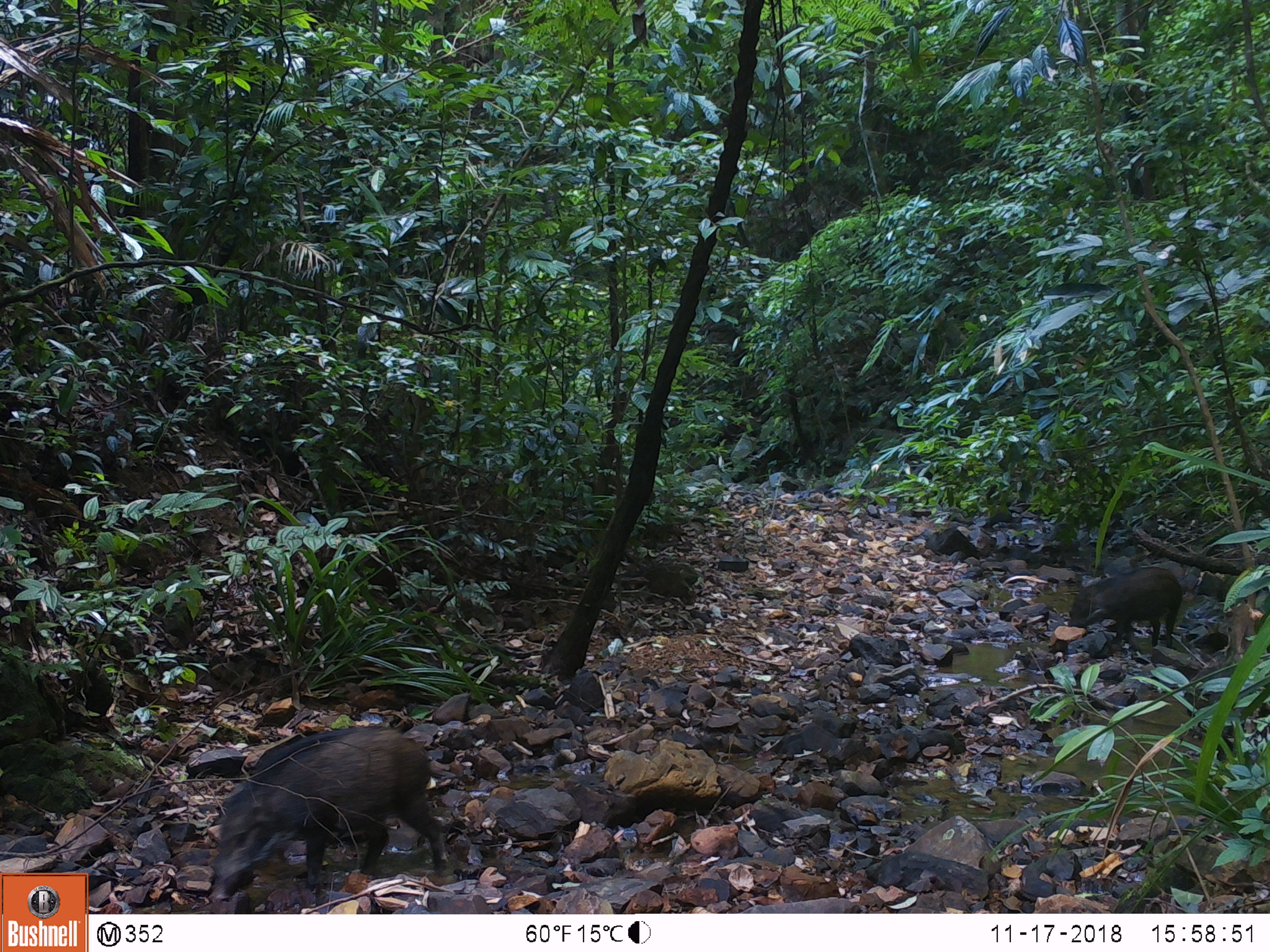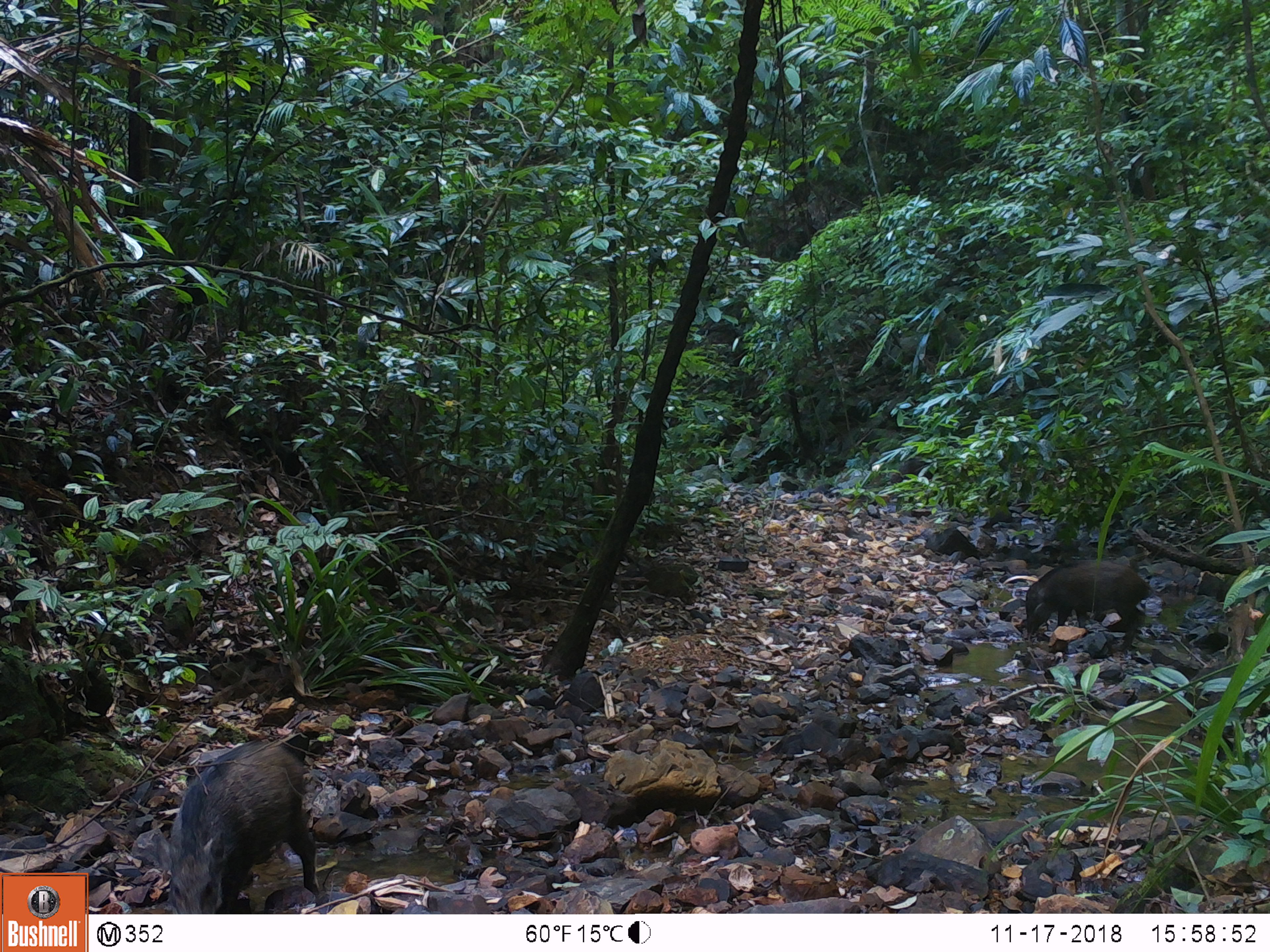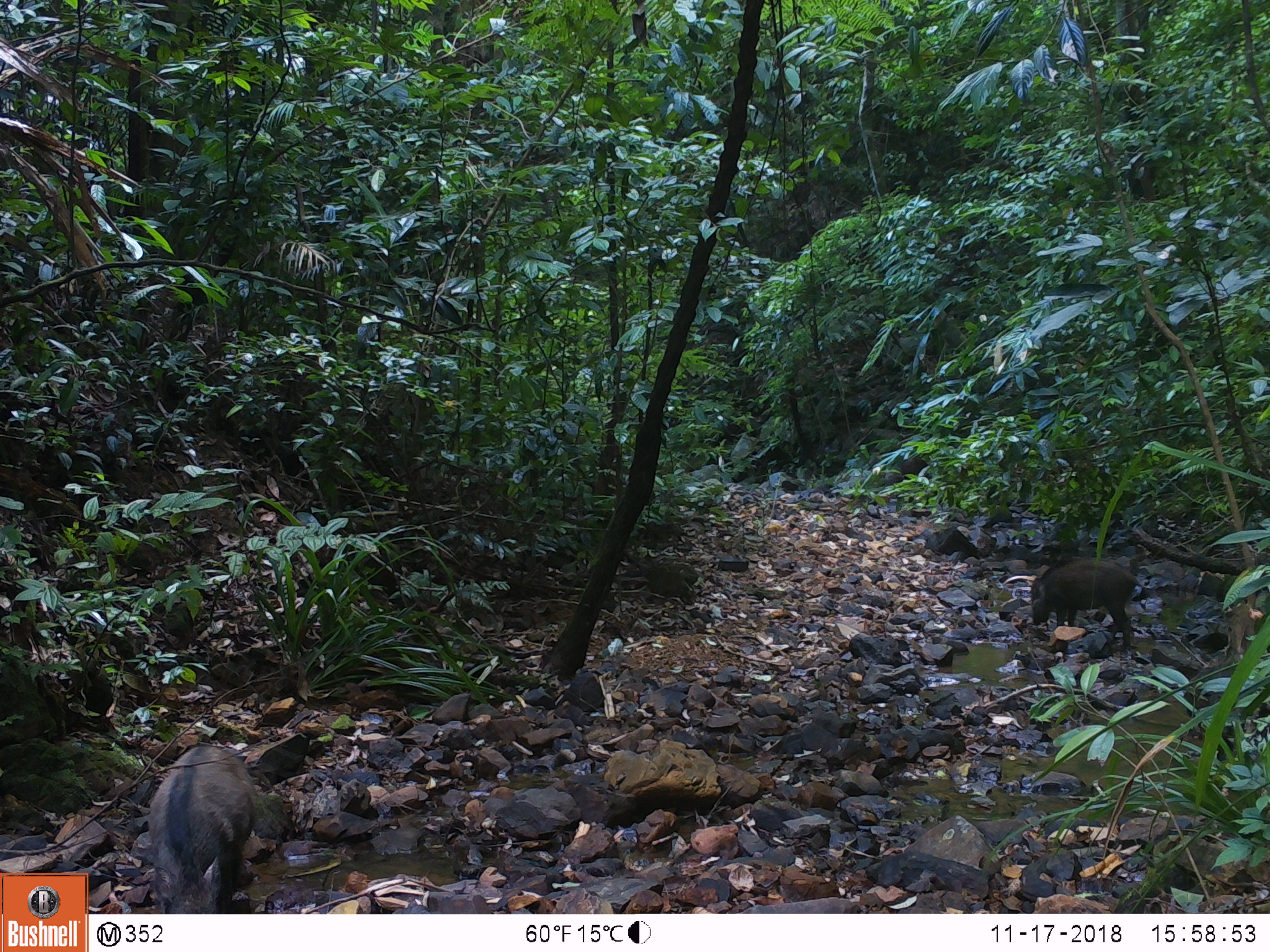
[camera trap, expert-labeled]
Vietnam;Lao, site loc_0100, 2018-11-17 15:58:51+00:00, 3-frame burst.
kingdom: Animalia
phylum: Chordata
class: Mammalia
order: Artiodactyla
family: Suidae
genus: Sus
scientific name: Sus scrofa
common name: eurasian wild pig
Eurasian wild pig (Sus scrofa). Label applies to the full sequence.